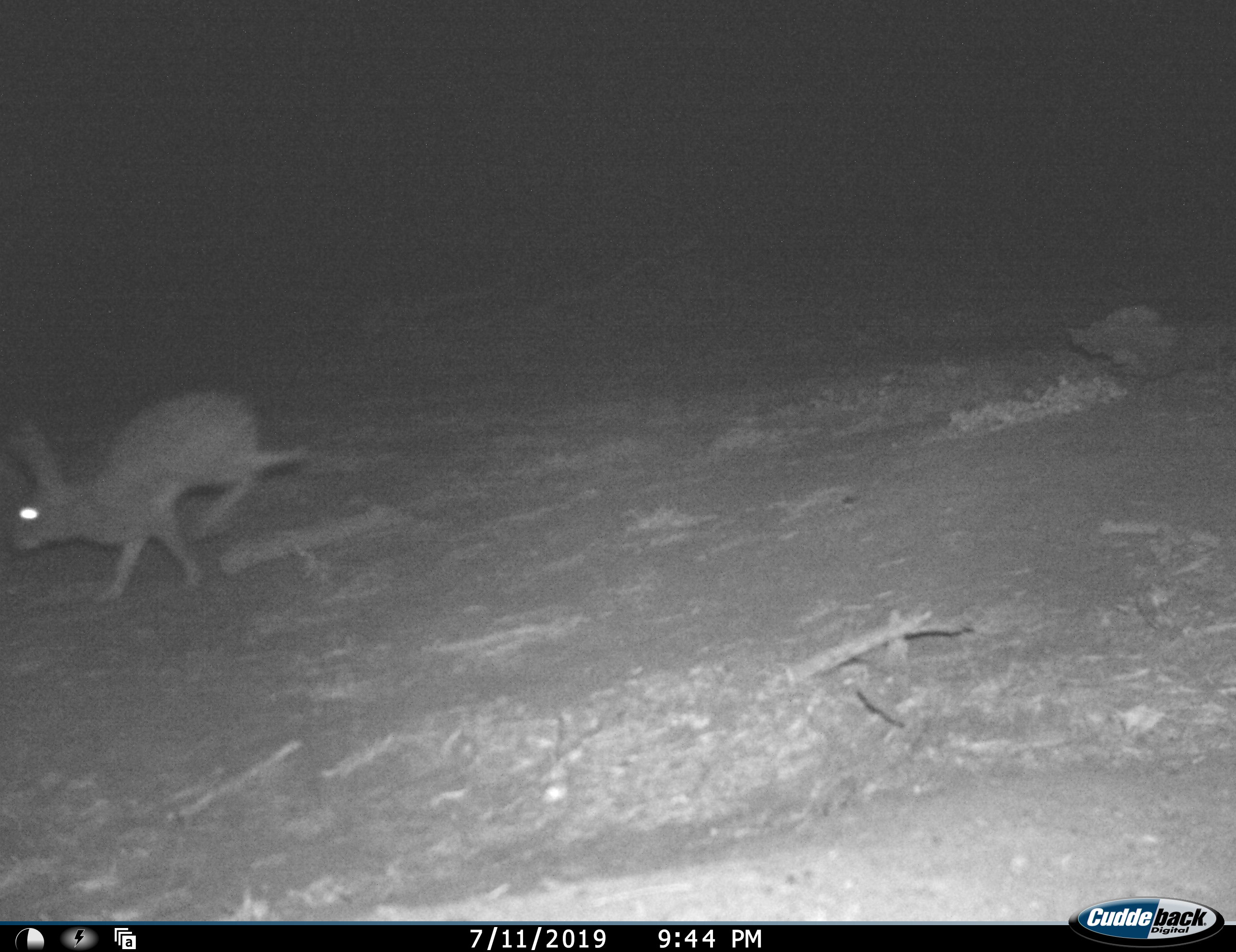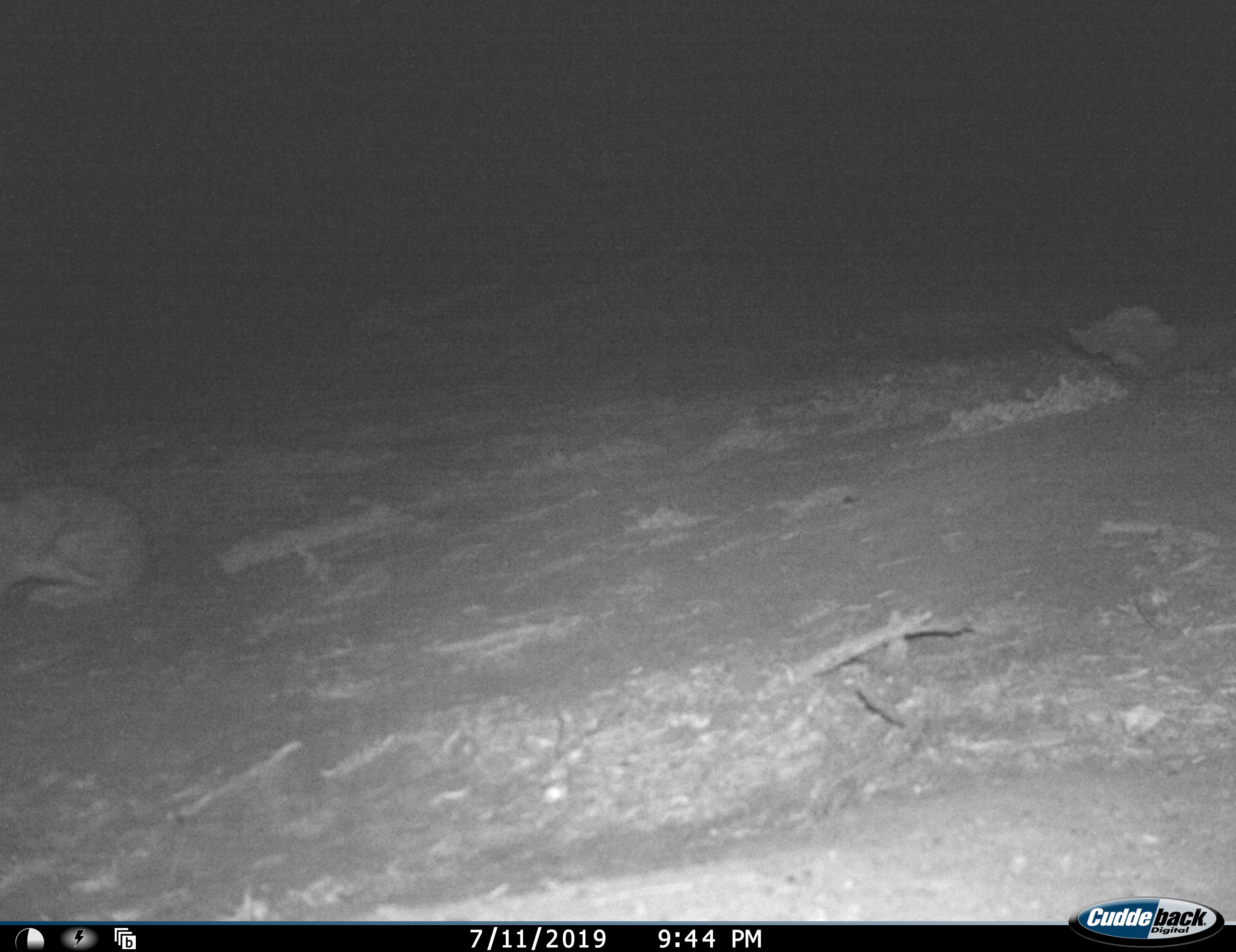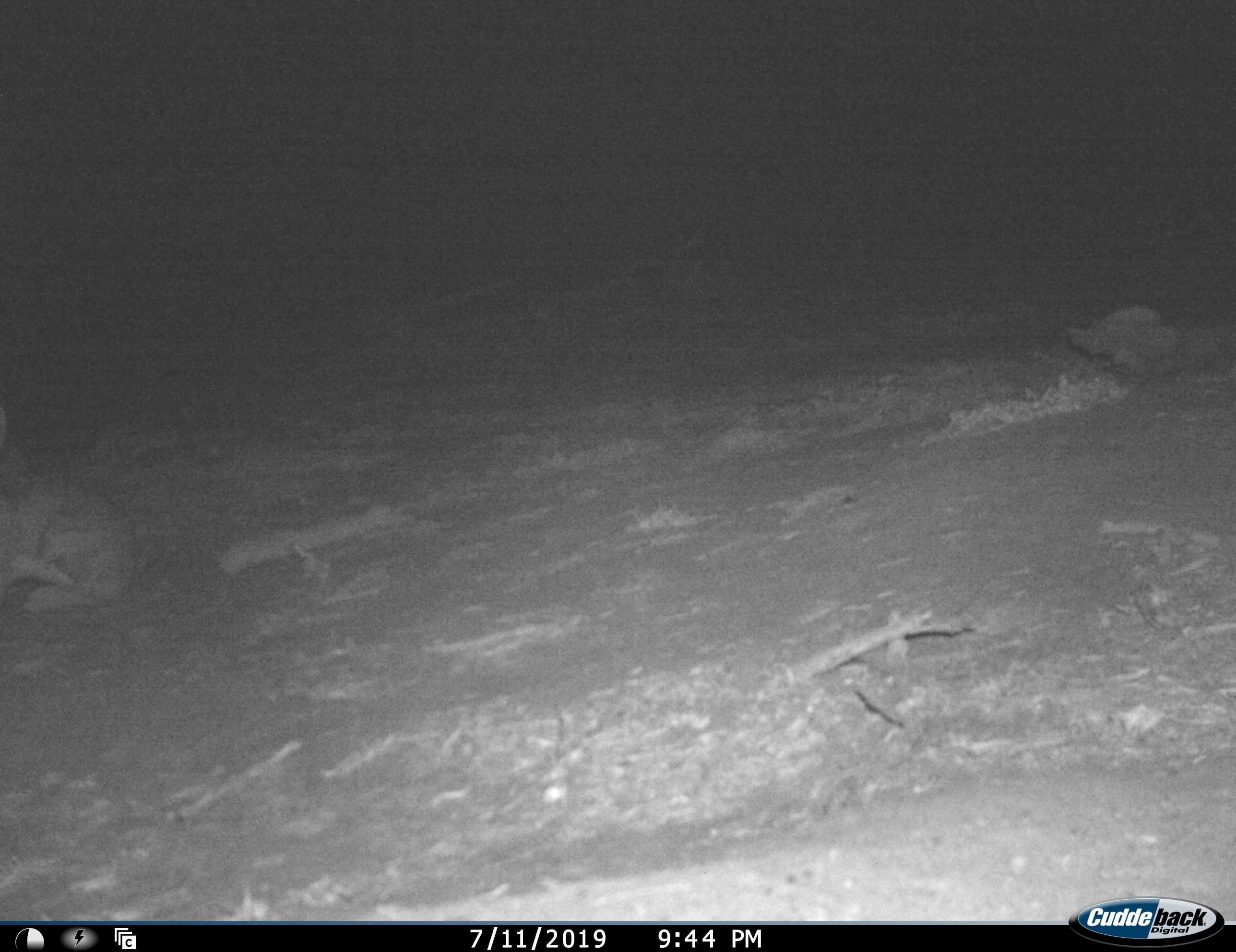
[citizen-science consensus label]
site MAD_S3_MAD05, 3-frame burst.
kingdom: Animalia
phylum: Chordata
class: Mammalia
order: Lagomorpha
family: Leporidae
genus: Lepus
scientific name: Lepus capensis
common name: cape hare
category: harecape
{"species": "harecape (cape hare) (Lepus capensis)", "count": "1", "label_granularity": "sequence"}